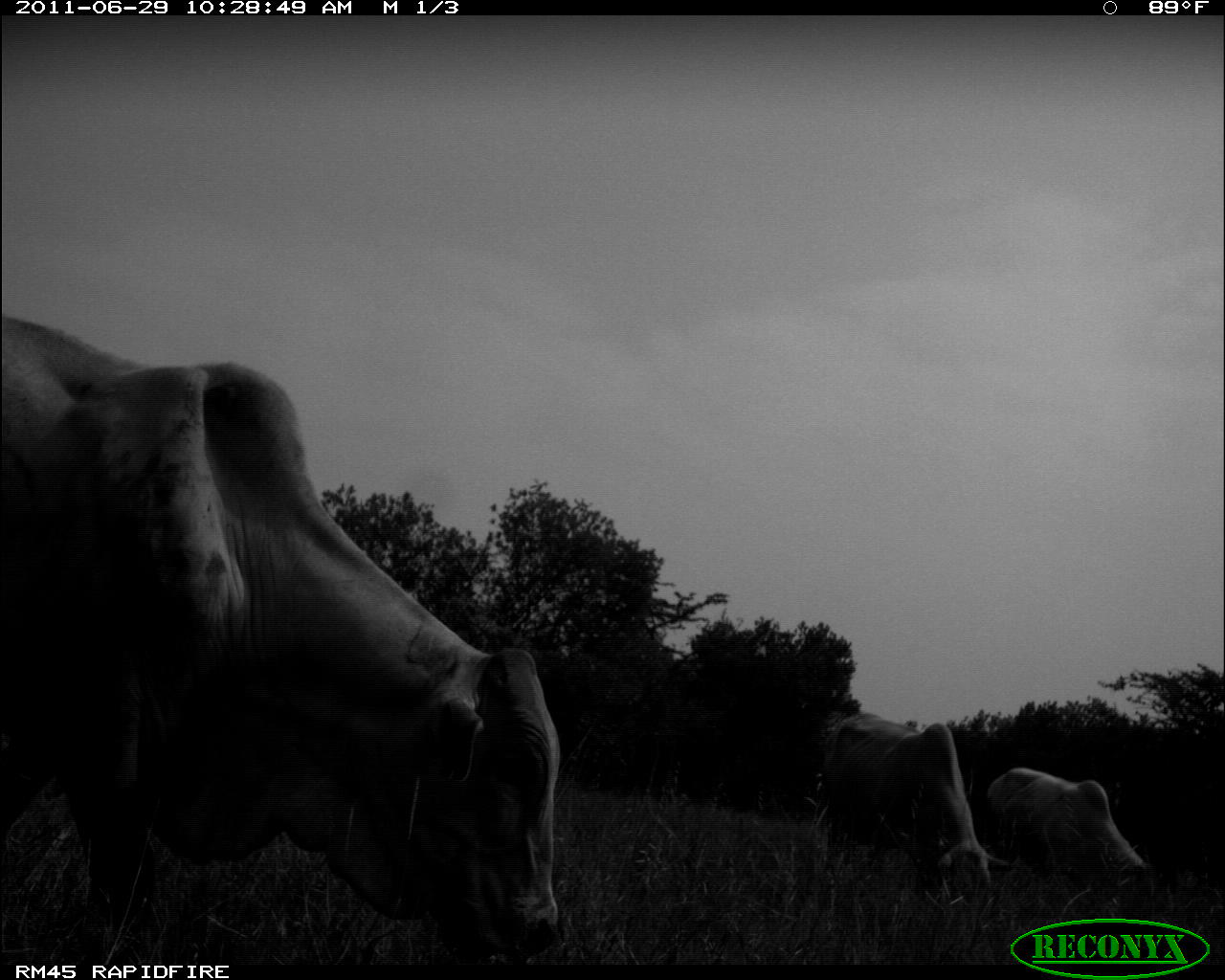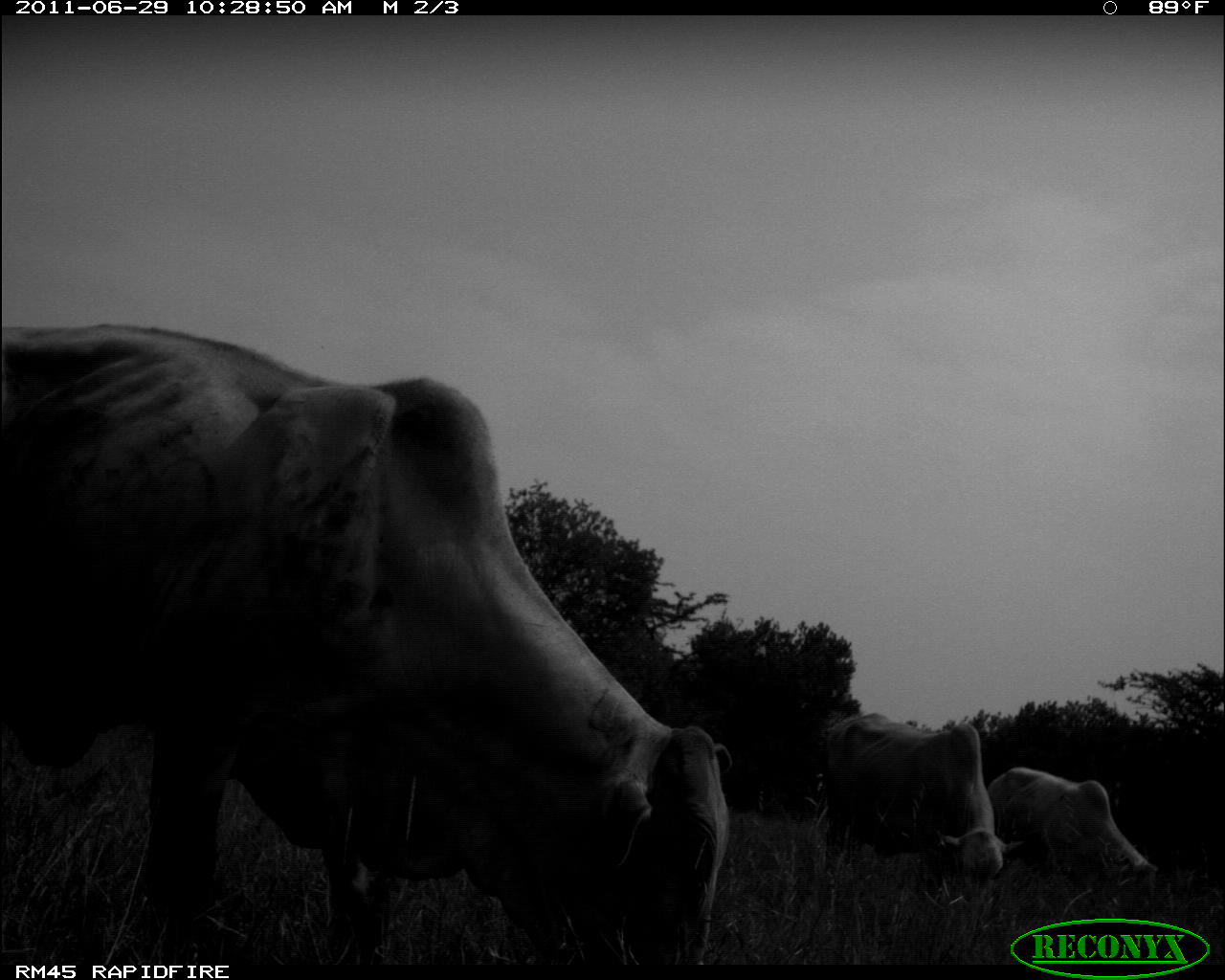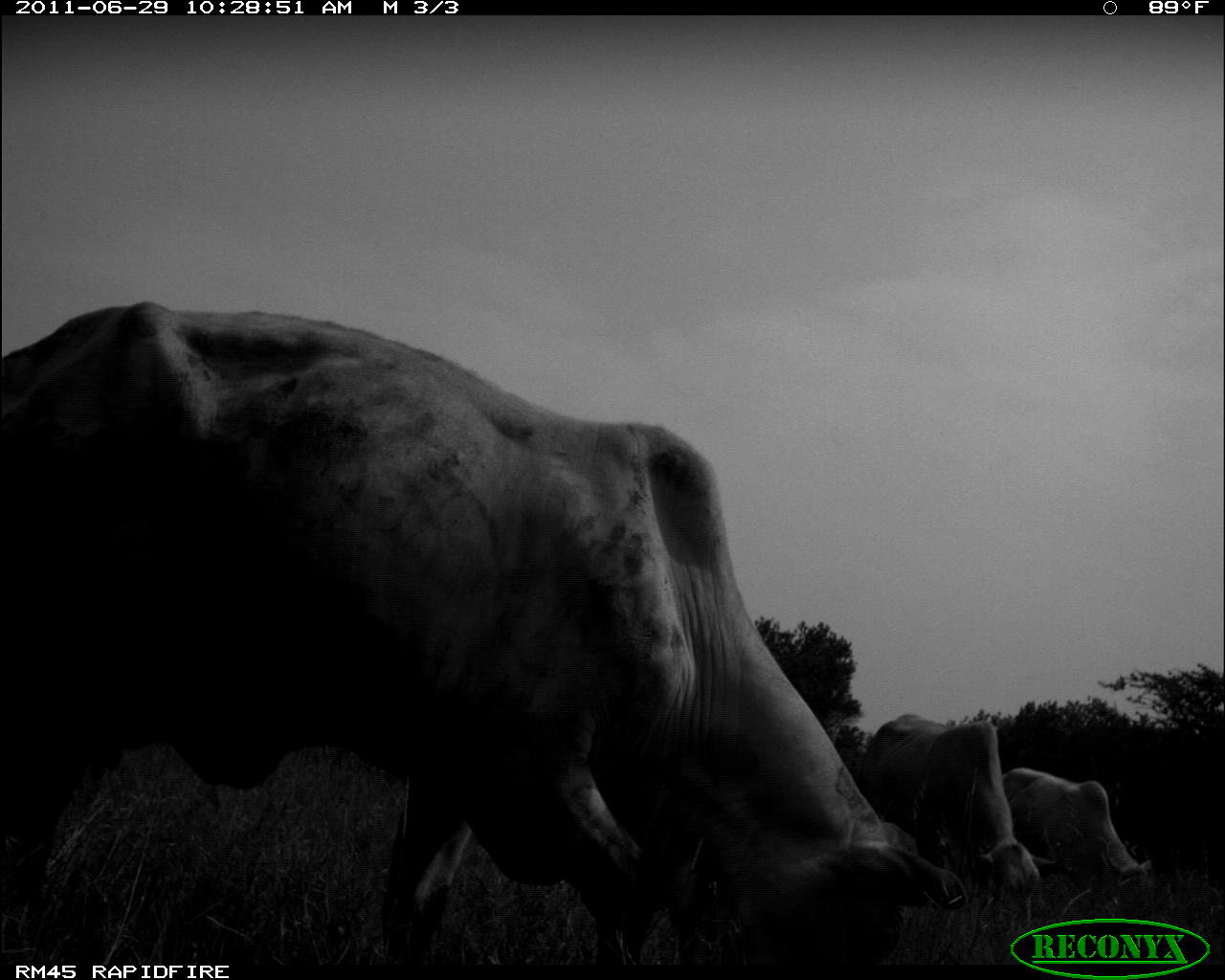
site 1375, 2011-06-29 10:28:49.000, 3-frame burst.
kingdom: Animalia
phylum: Chordata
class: Mammalia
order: Artiodactyla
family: Bovidae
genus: Bos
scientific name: Bos taurus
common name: domestic cattle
Bos taurus (domestic cattle), count 3.